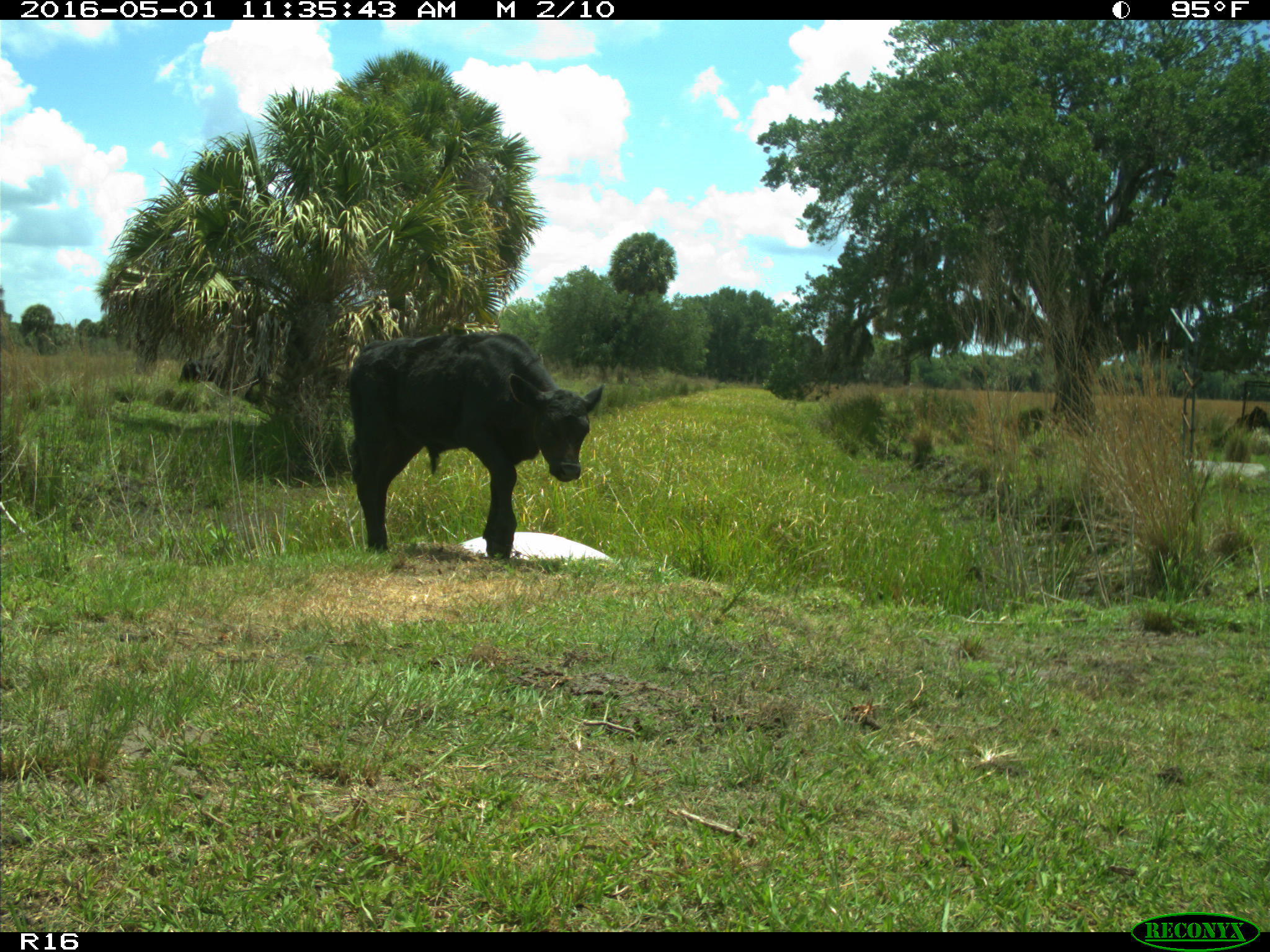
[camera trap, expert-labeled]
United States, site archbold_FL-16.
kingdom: Animalia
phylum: Chordata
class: Mammalia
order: Artiodactyla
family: Bovidae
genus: Bos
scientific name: Bos taurus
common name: domestic cow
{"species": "Bos taurus (domestic cow)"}